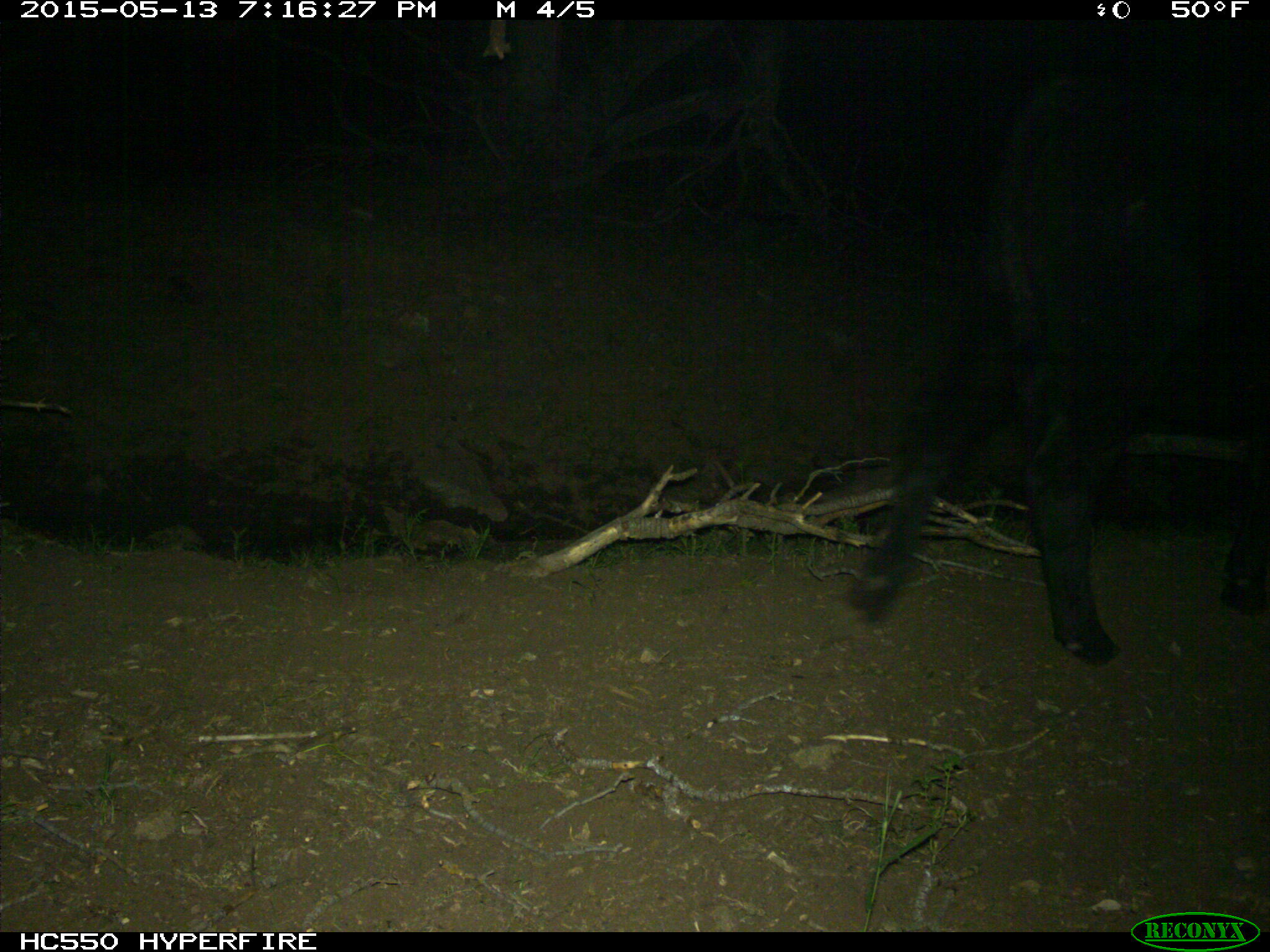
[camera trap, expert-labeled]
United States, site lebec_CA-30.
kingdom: Animalia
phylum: Chordata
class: Mammalia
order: Artiodactyla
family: Bovidae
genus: Bos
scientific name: Bos taurus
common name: domestic cow